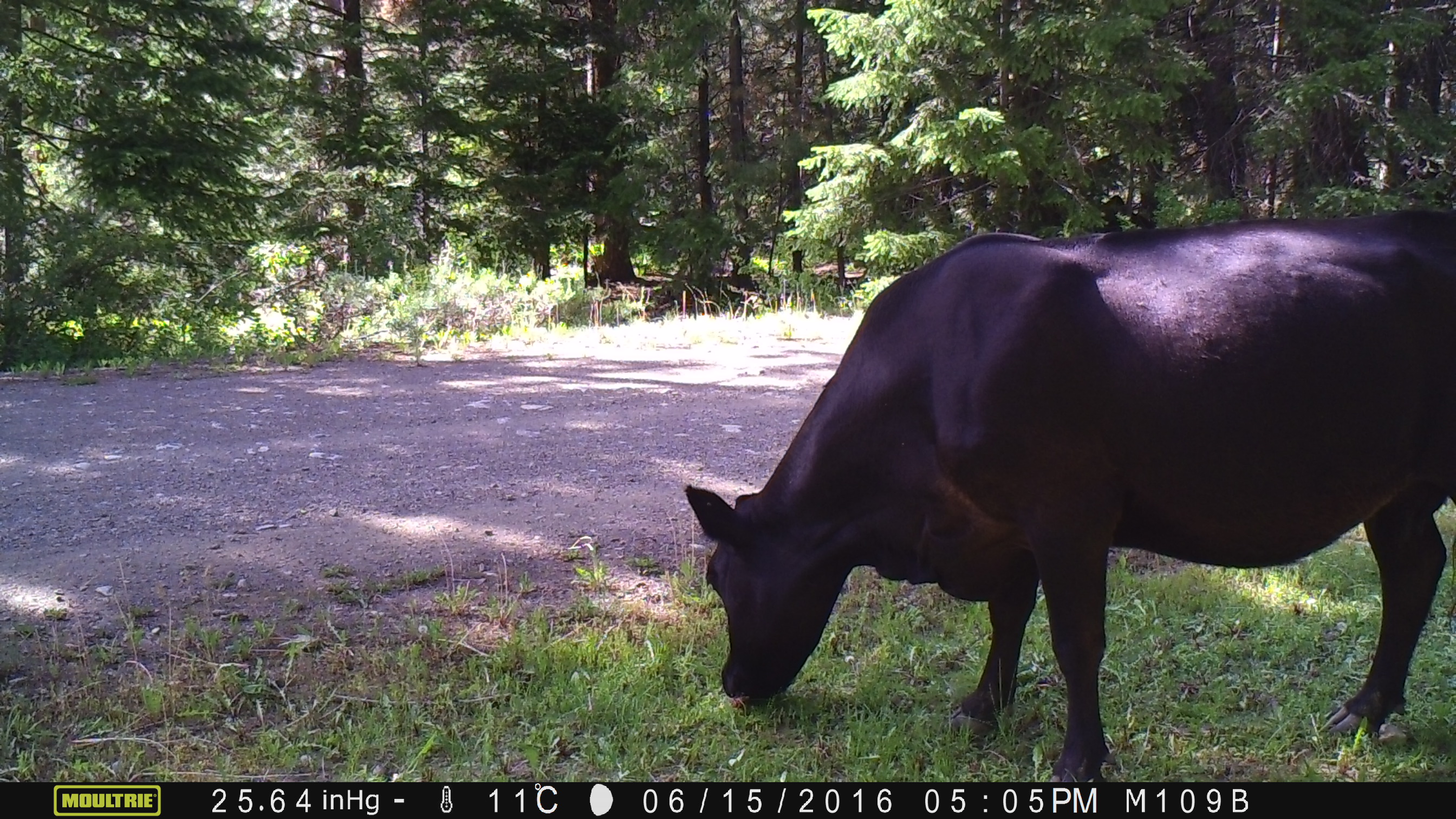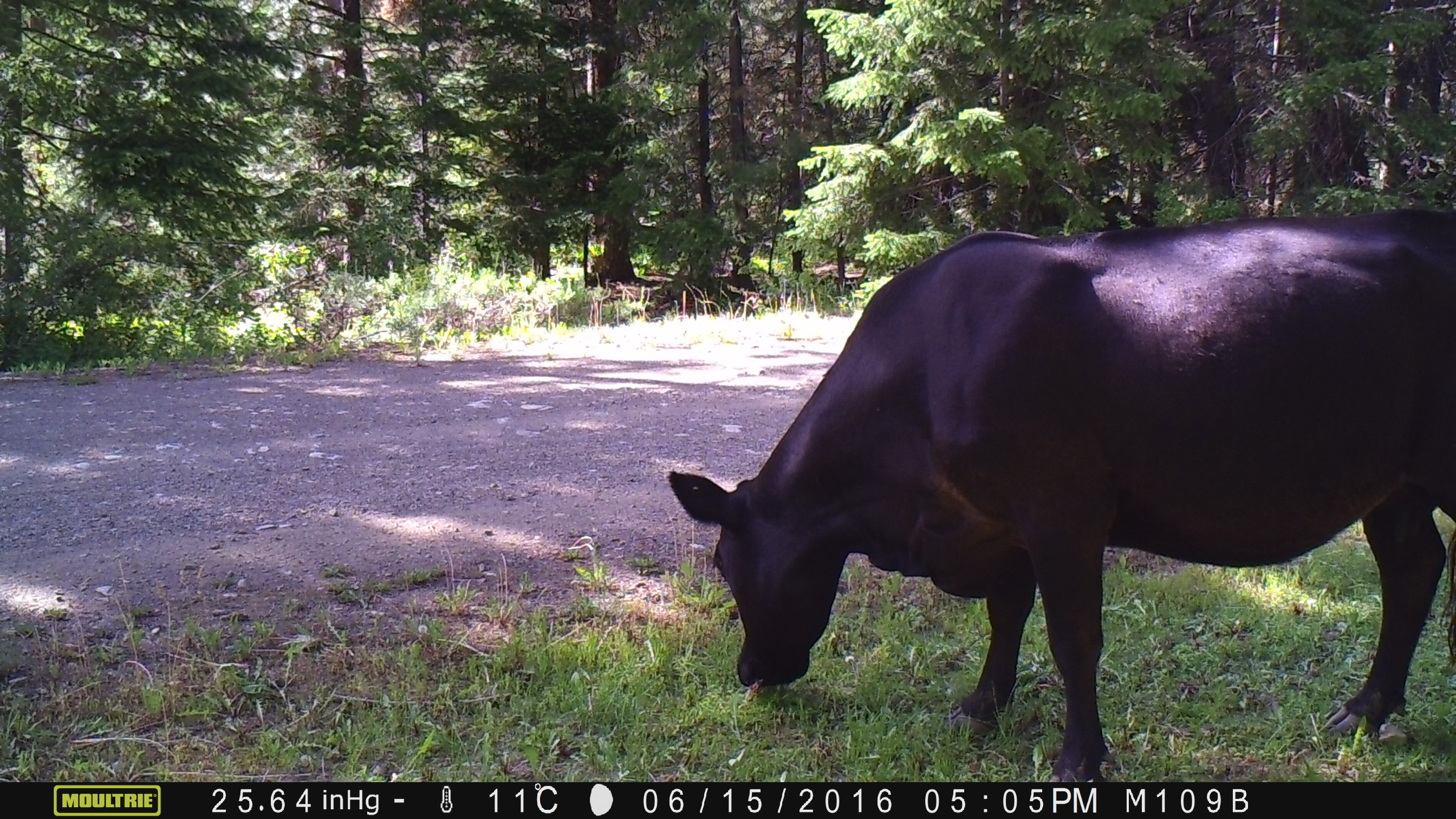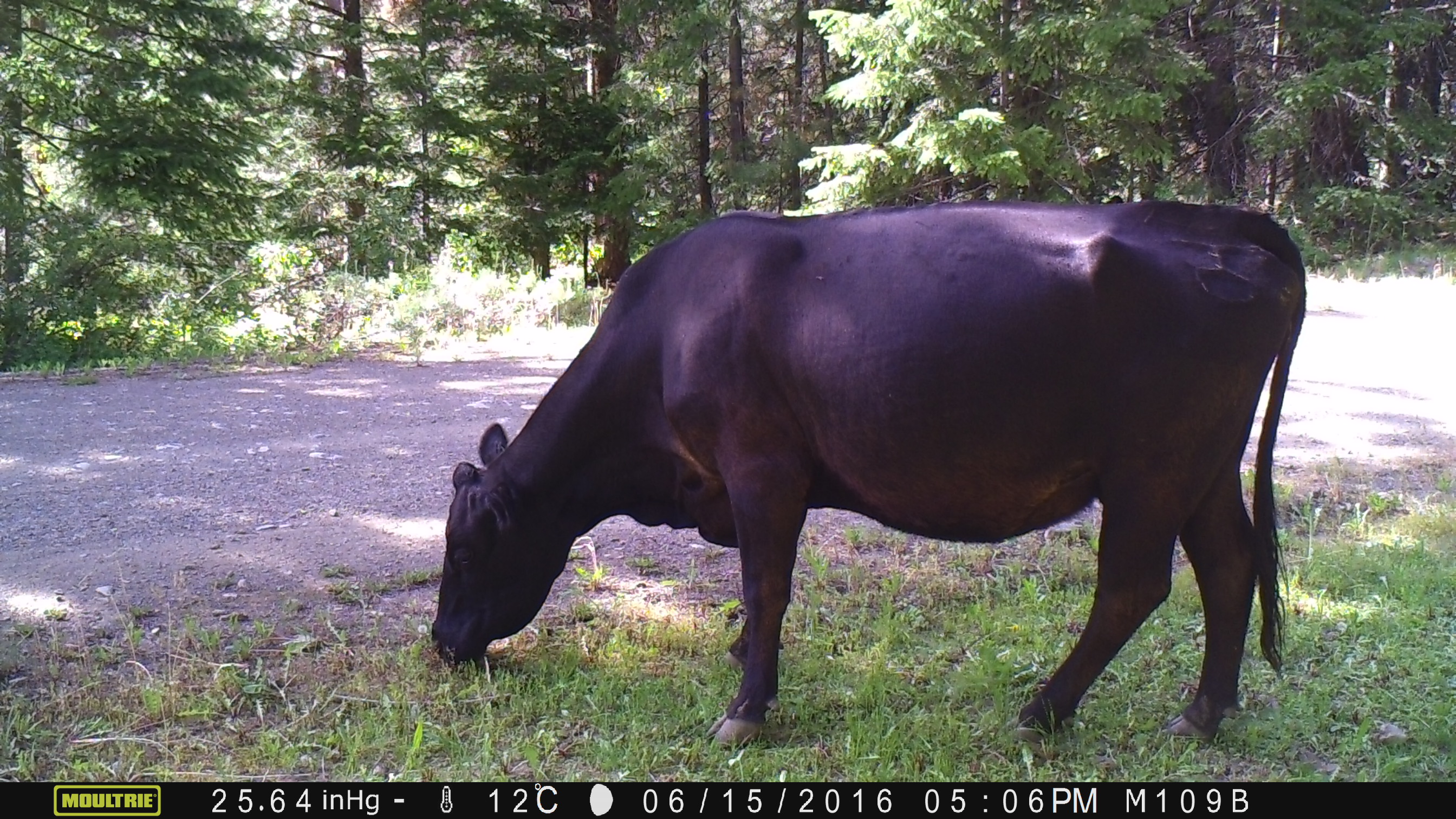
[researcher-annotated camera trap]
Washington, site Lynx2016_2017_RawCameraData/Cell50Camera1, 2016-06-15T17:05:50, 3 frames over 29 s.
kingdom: Animalia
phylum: Chordata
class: Mammalia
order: Artiodactyla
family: Bovidae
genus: Bos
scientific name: Bos taurus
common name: domestic cattle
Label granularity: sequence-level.